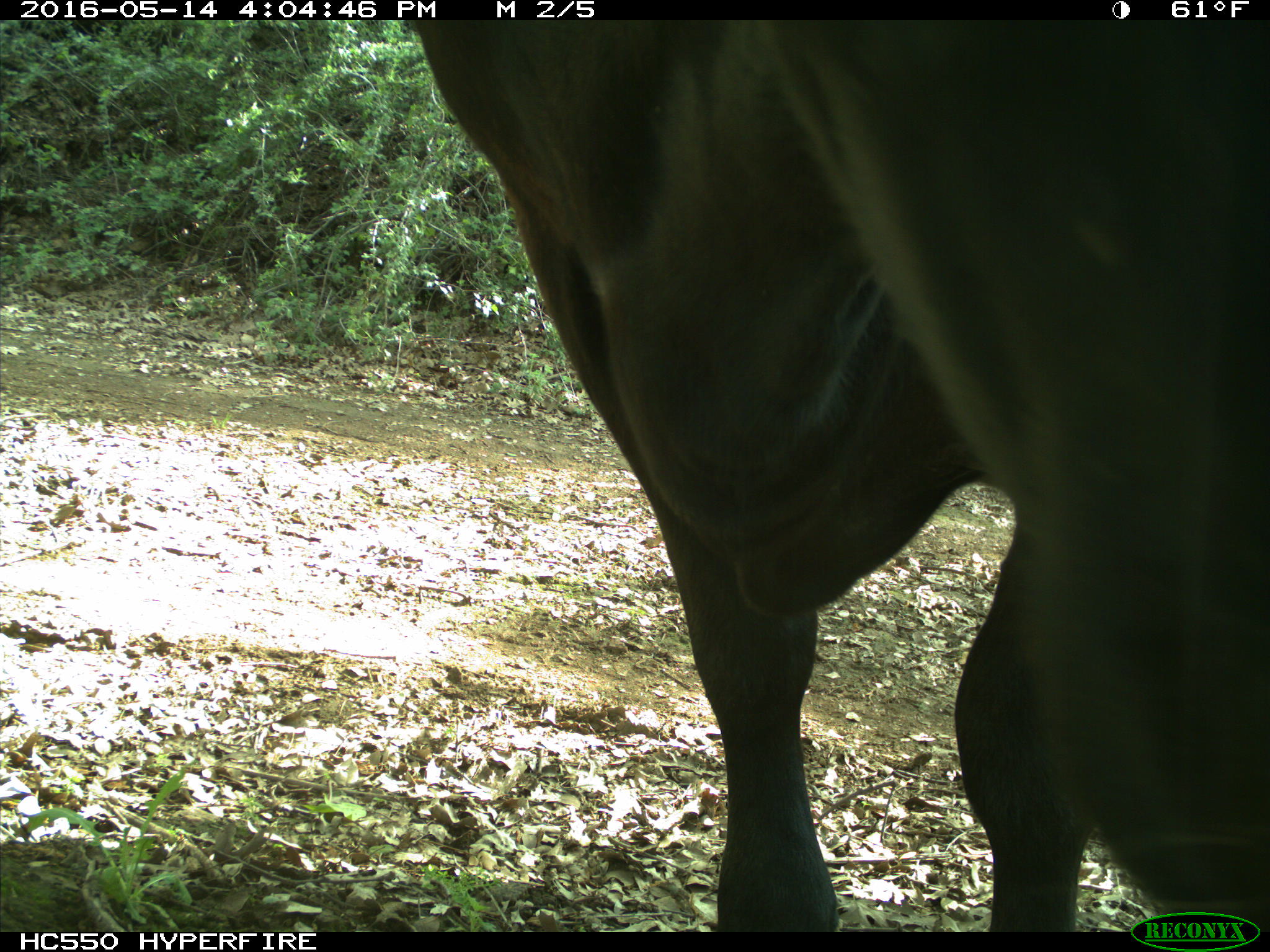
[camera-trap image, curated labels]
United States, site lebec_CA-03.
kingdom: Animalia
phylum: Chordata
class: Mammalia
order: Artiodactyla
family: Bovidae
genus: Bos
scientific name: Bos taurus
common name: domestic cow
Bos taurus (domestic cow).